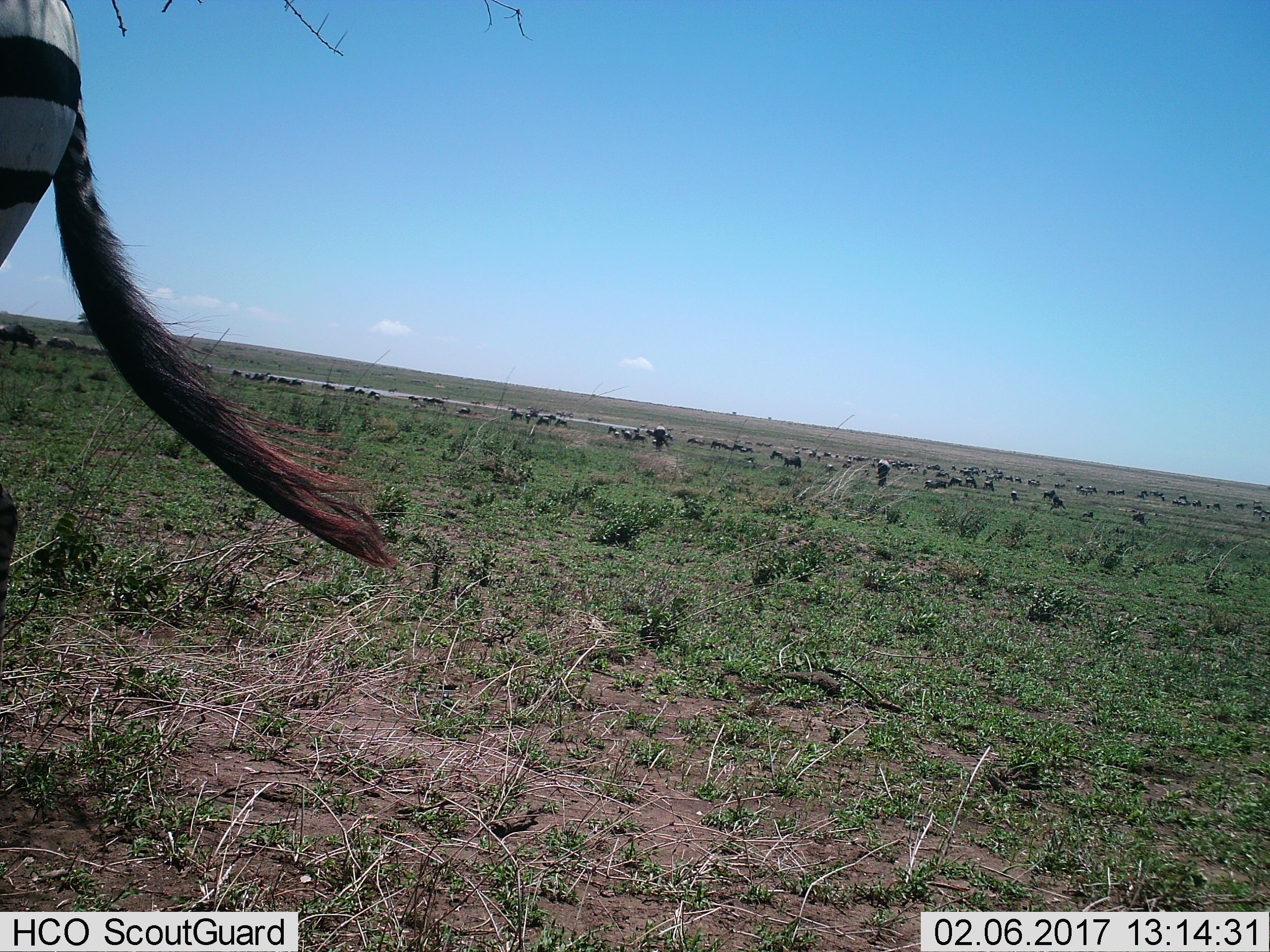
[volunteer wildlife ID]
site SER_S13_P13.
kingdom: Animalia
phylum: Chordata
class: Mammalia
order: Perissodactyla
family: Equidae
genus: Equus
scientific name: Equus quagga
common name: plains zebra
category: zebraplains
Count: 5.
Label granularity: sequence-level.